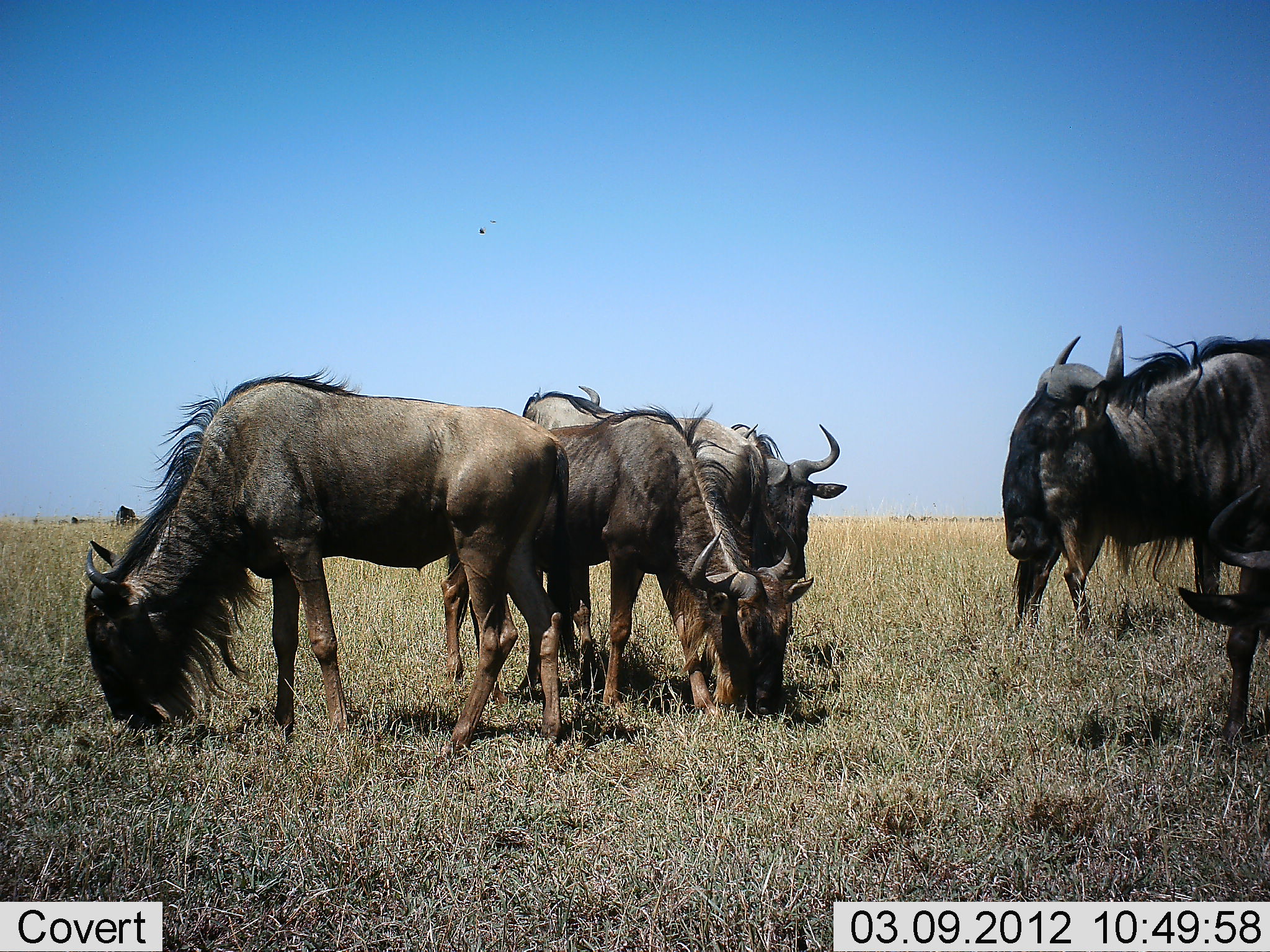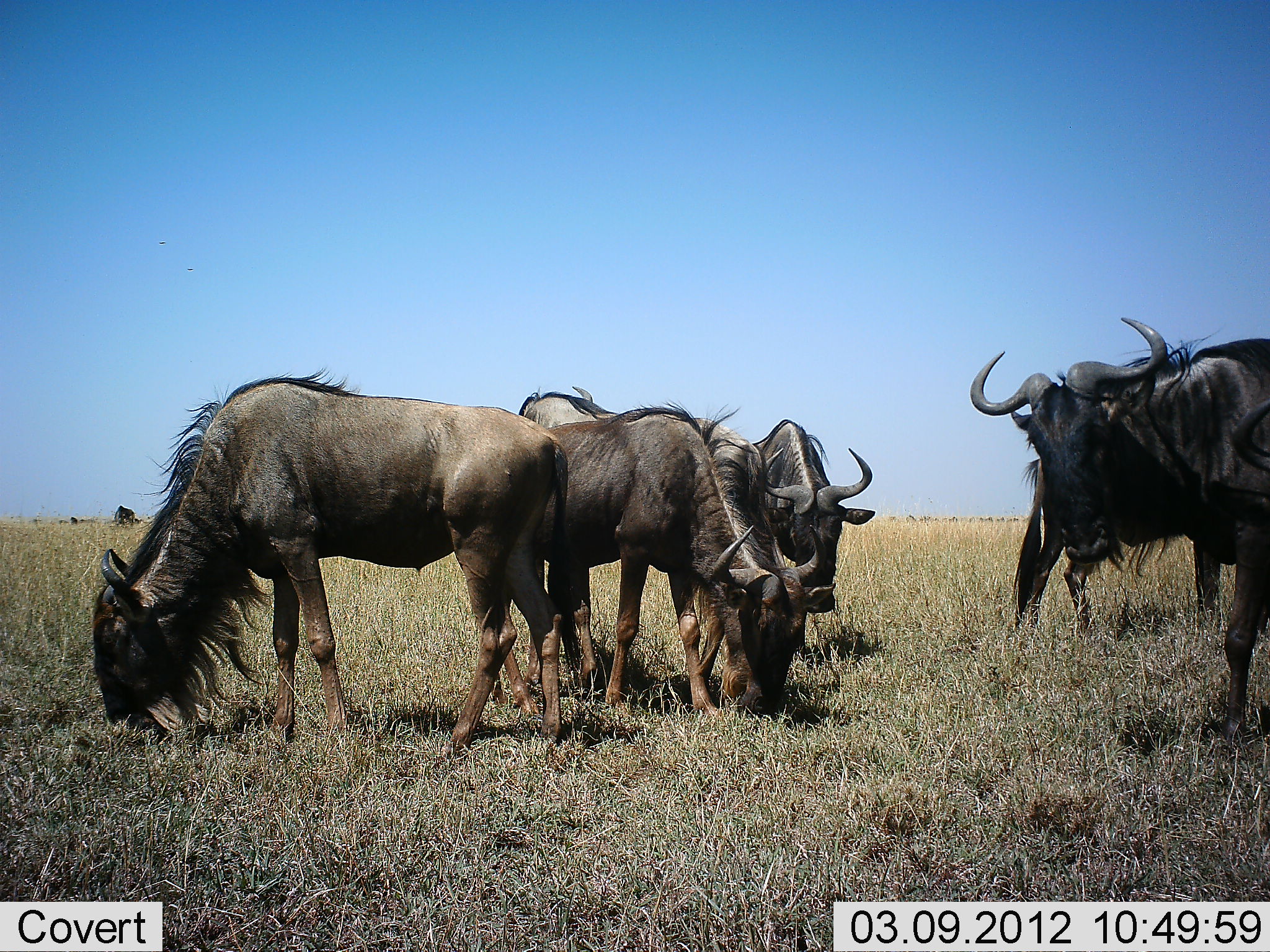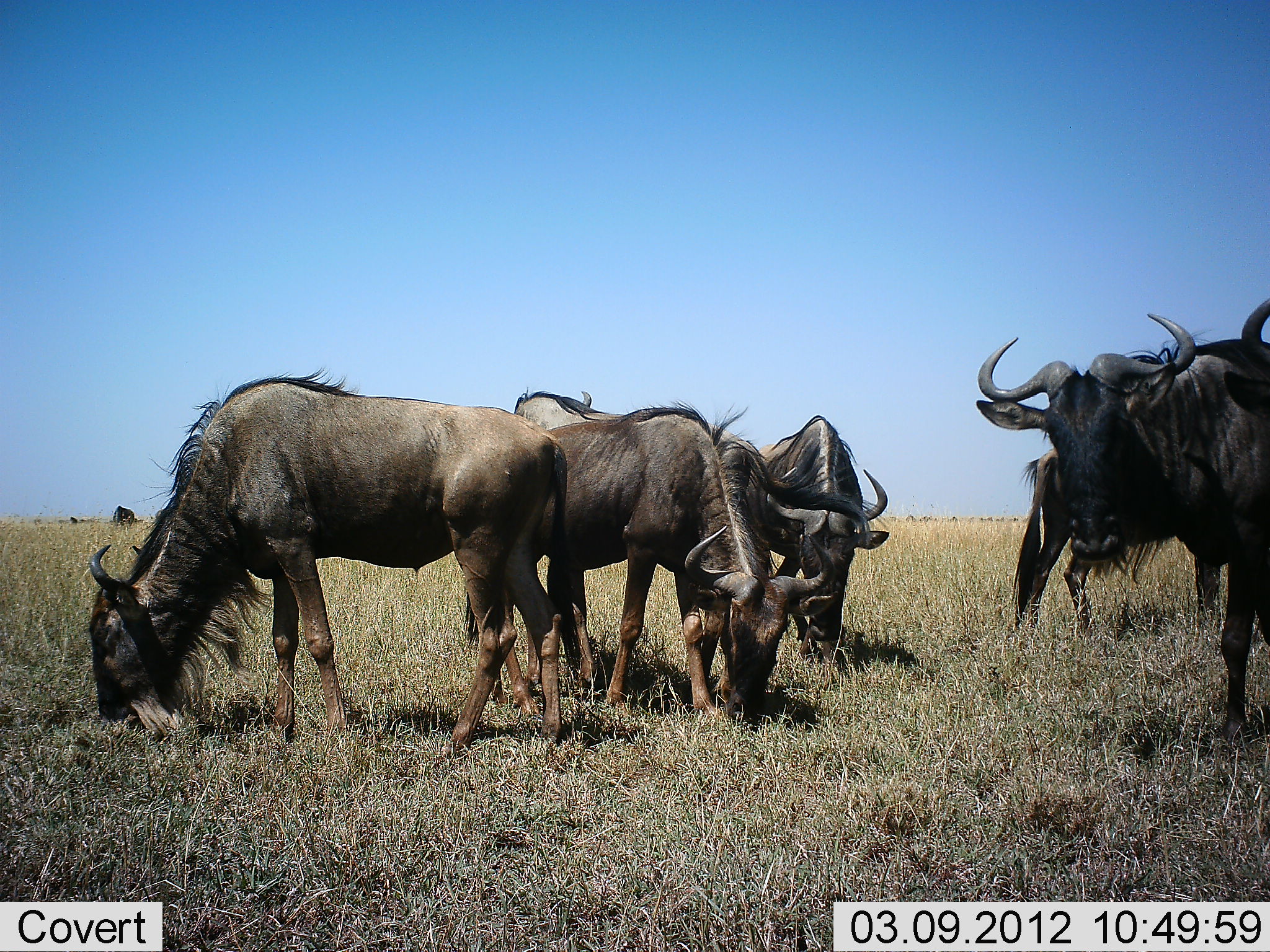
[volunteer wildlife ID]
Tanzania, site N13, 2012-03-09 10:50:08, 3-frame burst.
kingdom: Animalia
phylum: Chordata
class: Mammalia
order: Artiodactyla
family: Bovidae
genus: Connochaetes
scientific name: Connochaetes taurinus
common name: blue wildebeest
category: wildebeest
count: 6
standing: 61%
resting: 0%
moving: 9%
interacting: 0%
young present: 0%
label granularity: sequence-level